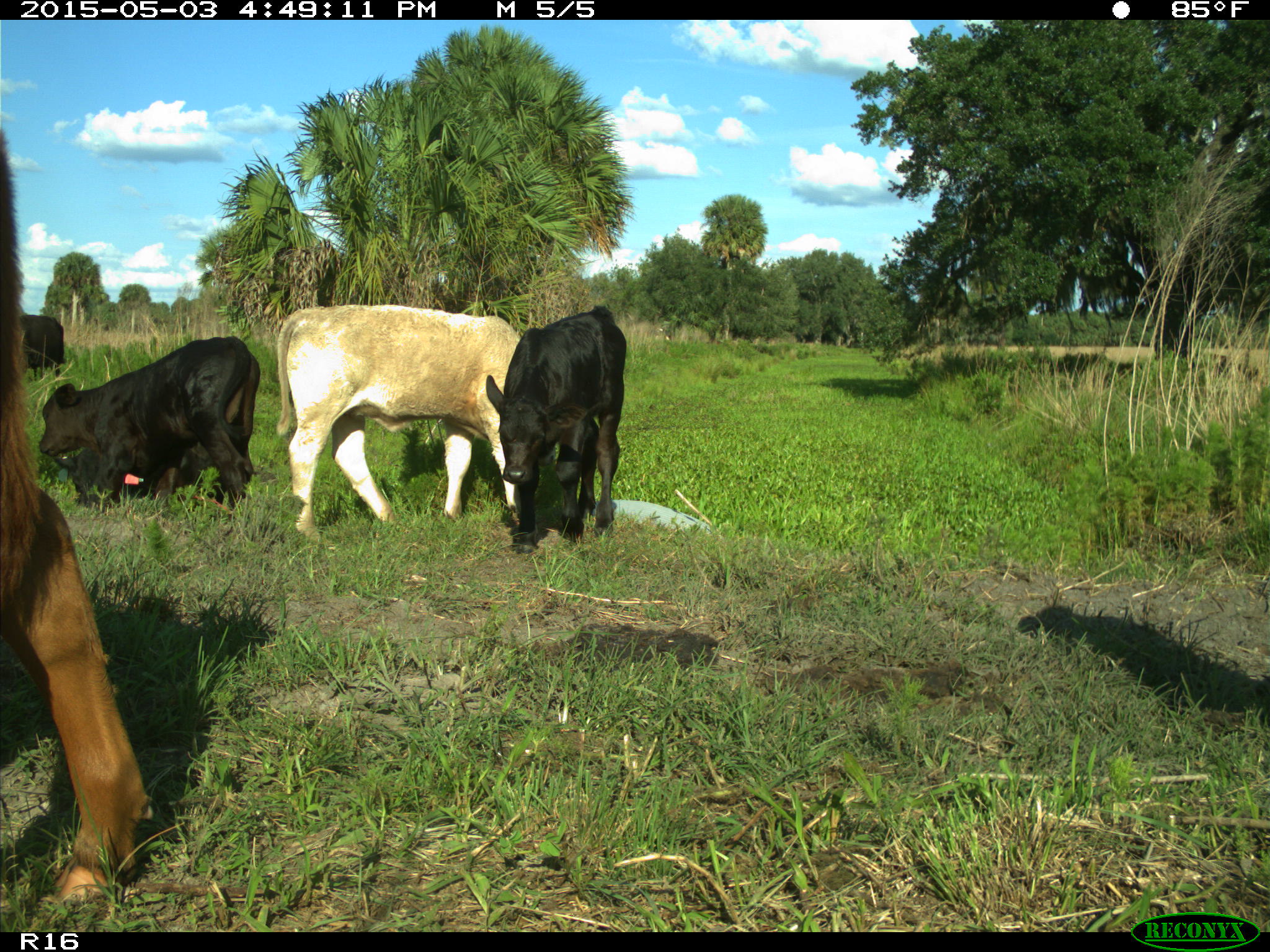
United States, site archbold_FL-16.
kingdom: Animalia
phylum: Chordata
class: Mammalia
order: Artiodactyla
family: Bovidae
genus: Bos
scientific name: Bos taurus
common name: domestic cow